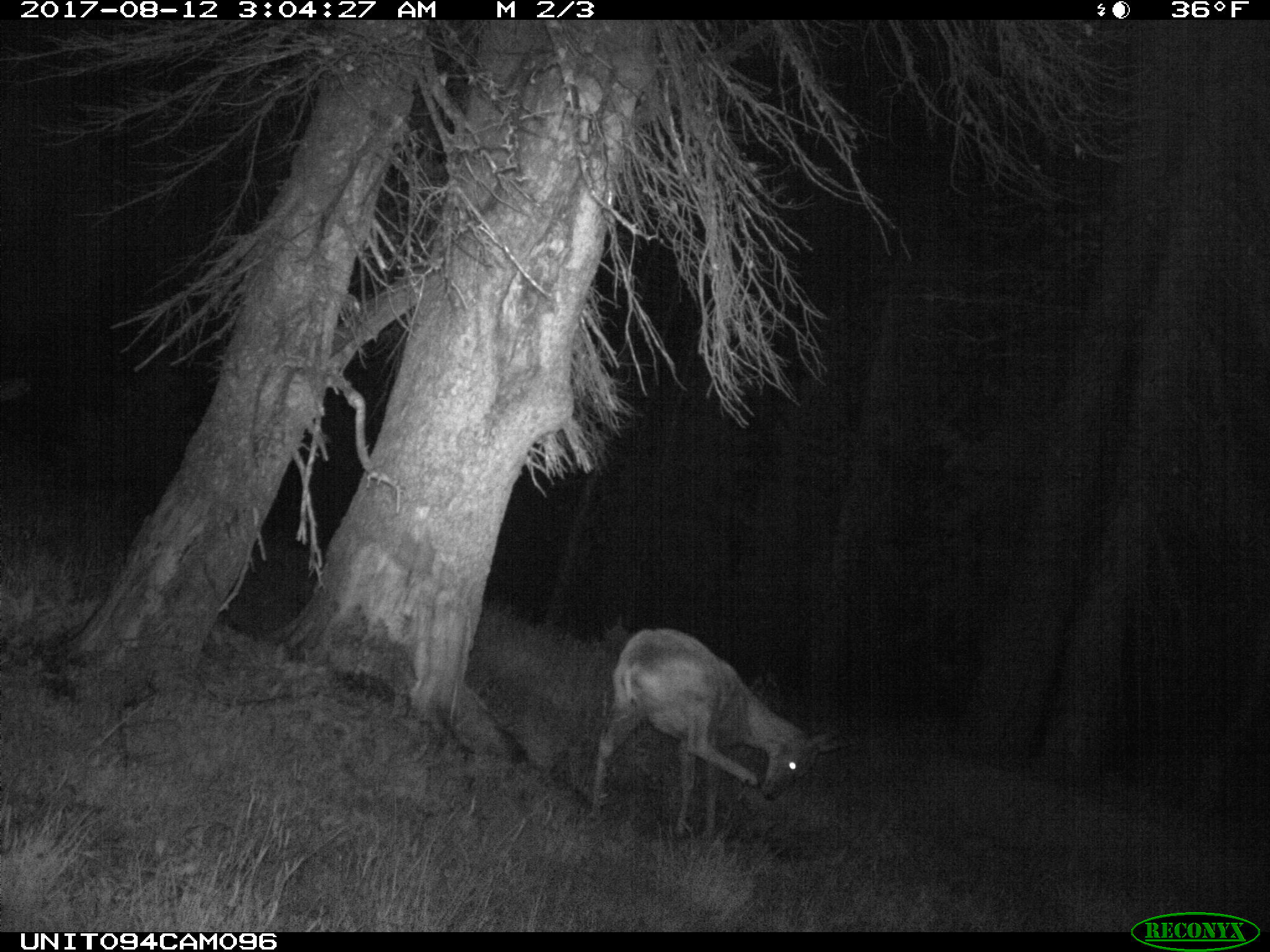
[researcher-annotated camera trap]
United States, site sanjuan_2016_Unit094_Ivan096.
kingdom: Animalia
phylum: Chordata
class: Mammalia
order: Artiodactyla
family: Cervidae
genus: Odocoileus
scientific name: Odocoileus hemionus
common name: mule deer